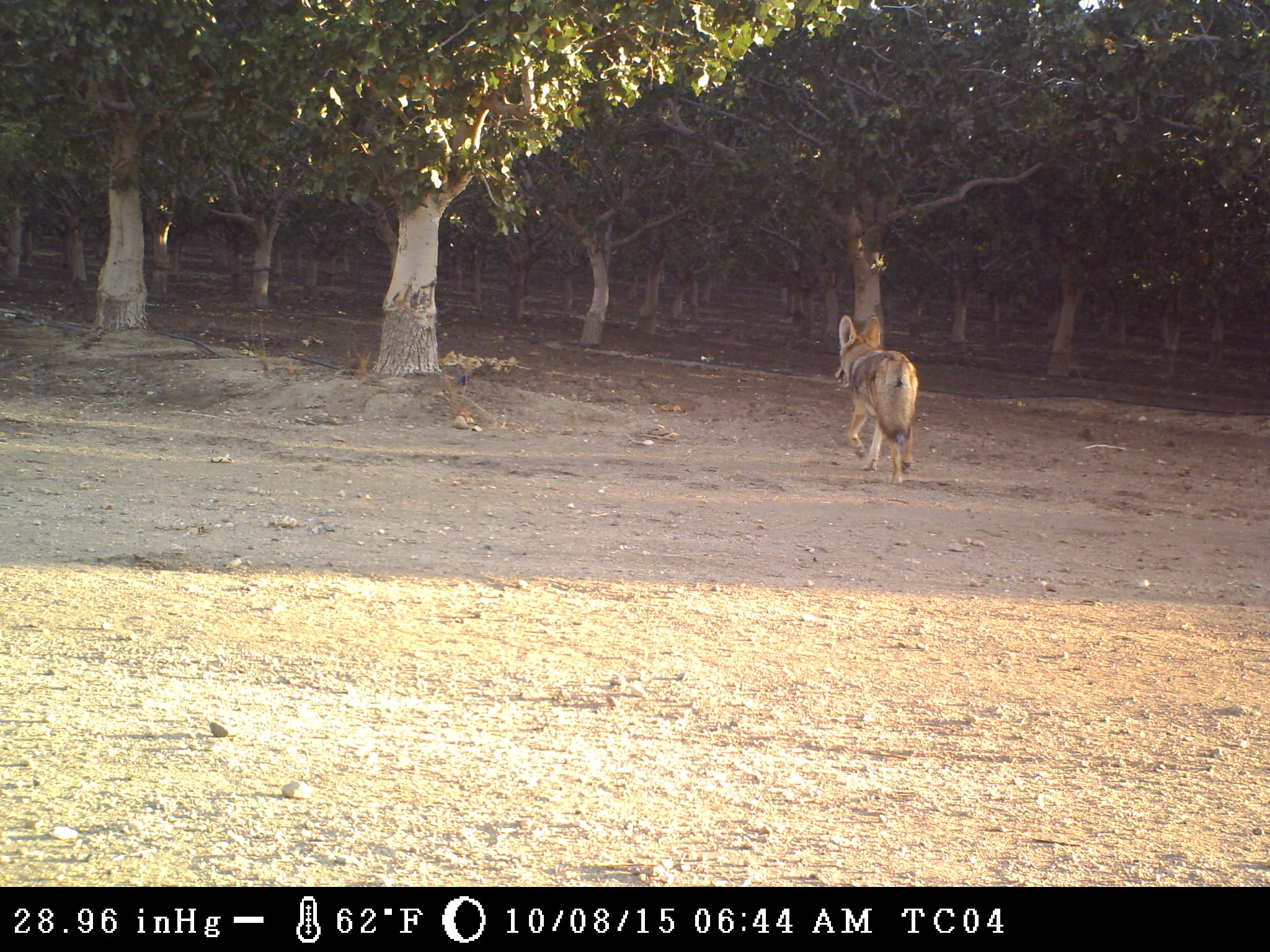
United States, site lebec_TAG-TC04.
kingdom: Animalia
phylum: Chordata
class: Mammalia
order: Carnivora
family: Canidae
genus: Canis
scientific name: Canis latrans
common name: coyote